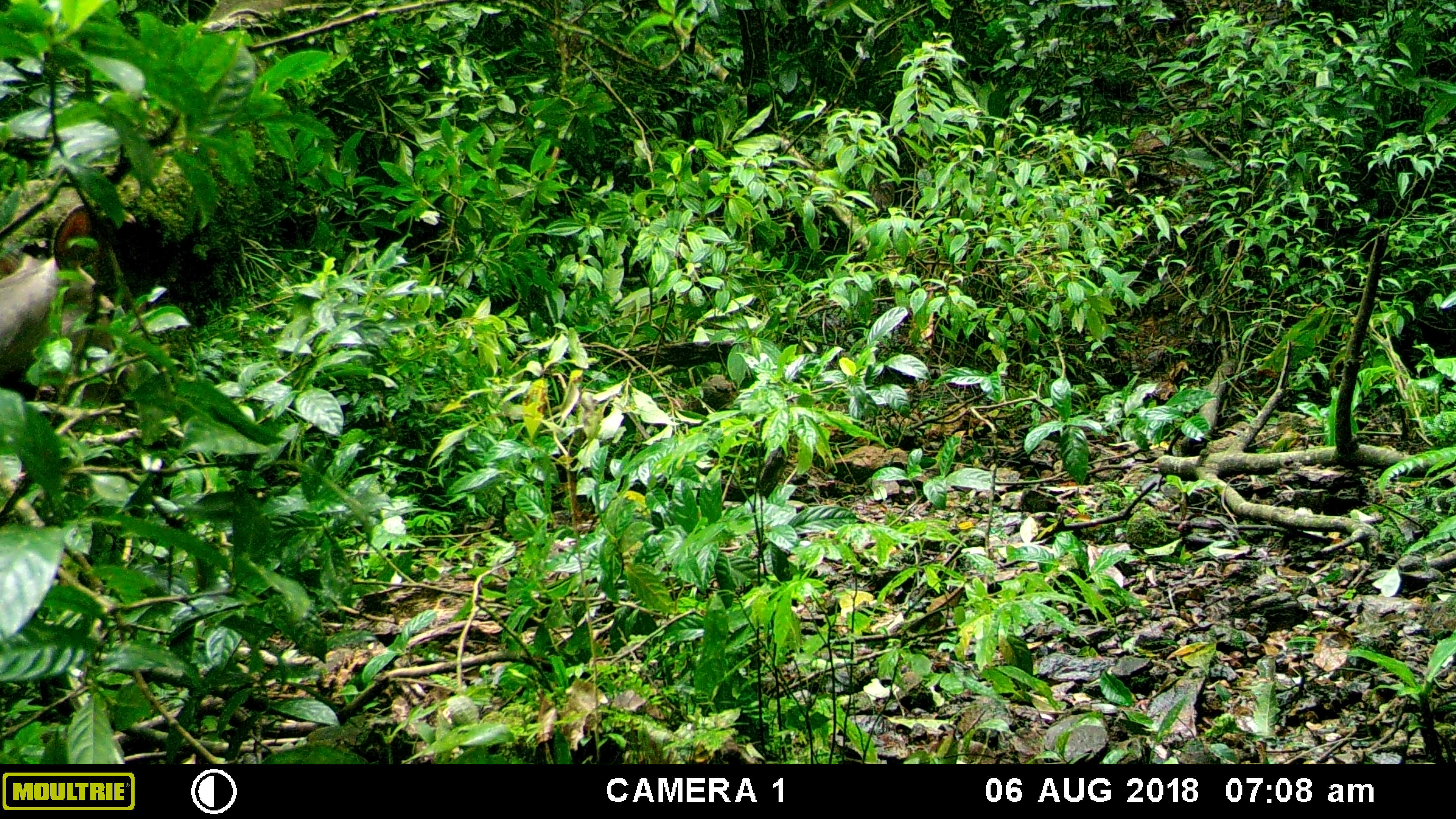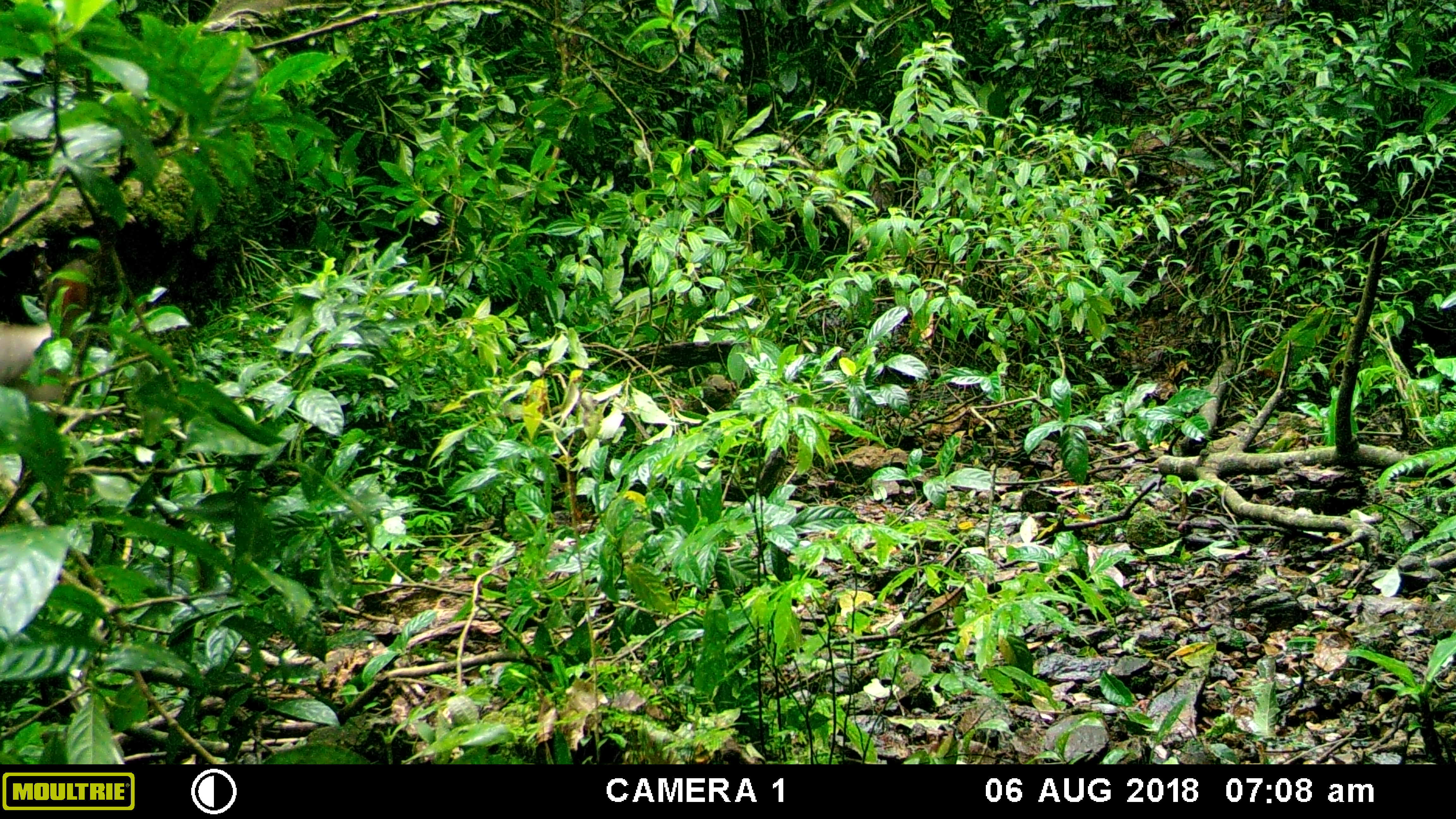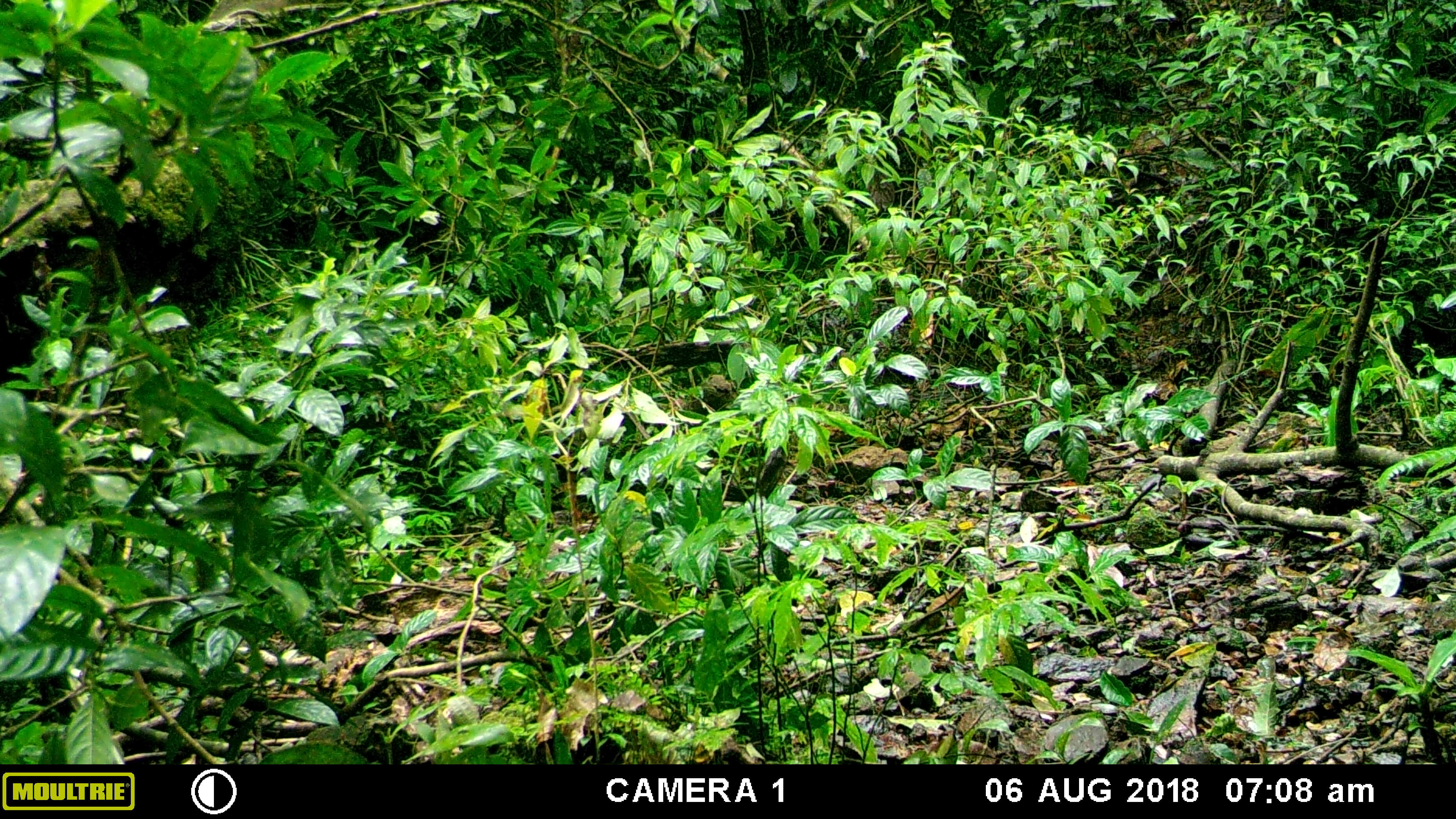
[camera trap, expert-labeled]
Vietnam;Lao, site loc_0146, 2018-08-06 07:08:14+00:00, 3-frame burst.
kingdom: Animalia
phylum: Chordata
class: Mammalia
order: Artiodactyla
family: Cervidae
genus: Rusa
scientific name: Rusa unicolor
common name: sambar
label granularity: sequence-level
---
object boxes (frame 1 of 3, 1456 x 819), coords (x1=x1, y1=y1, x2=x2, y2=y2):
sambar: (x1=0, y1=203, x2=140, y2=410)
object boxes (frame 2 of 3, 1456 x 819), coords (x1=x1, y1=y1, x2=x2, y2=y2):
sambar: (x1=0, y1=258, x2=90, y2=405)